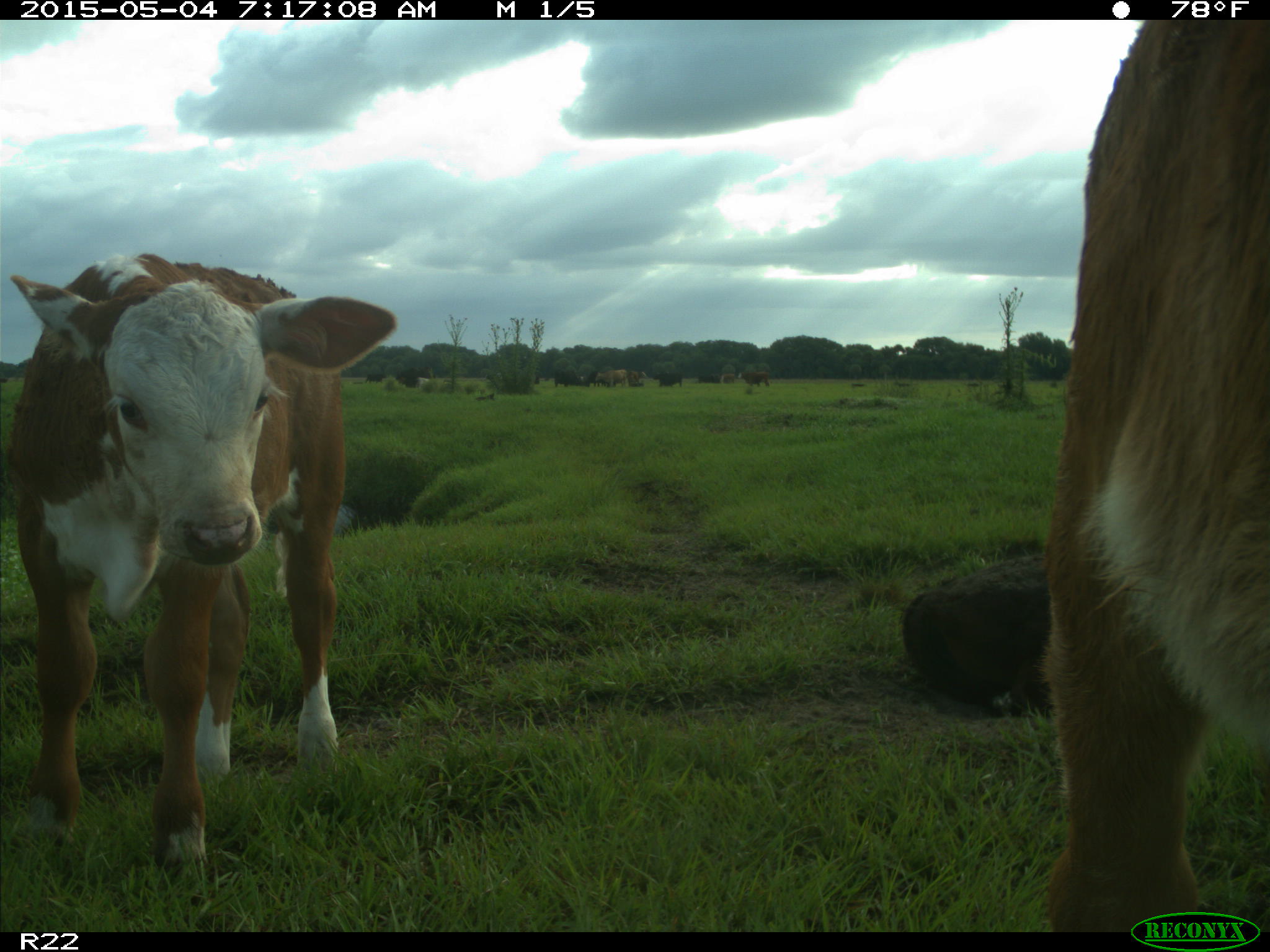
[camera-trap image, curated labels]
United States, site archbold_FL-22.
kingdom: Animalia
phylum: Chordata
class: Mammalia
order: Artiodactyla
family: Bovidae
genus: Bos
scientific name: Bos taurus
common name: domestic cow